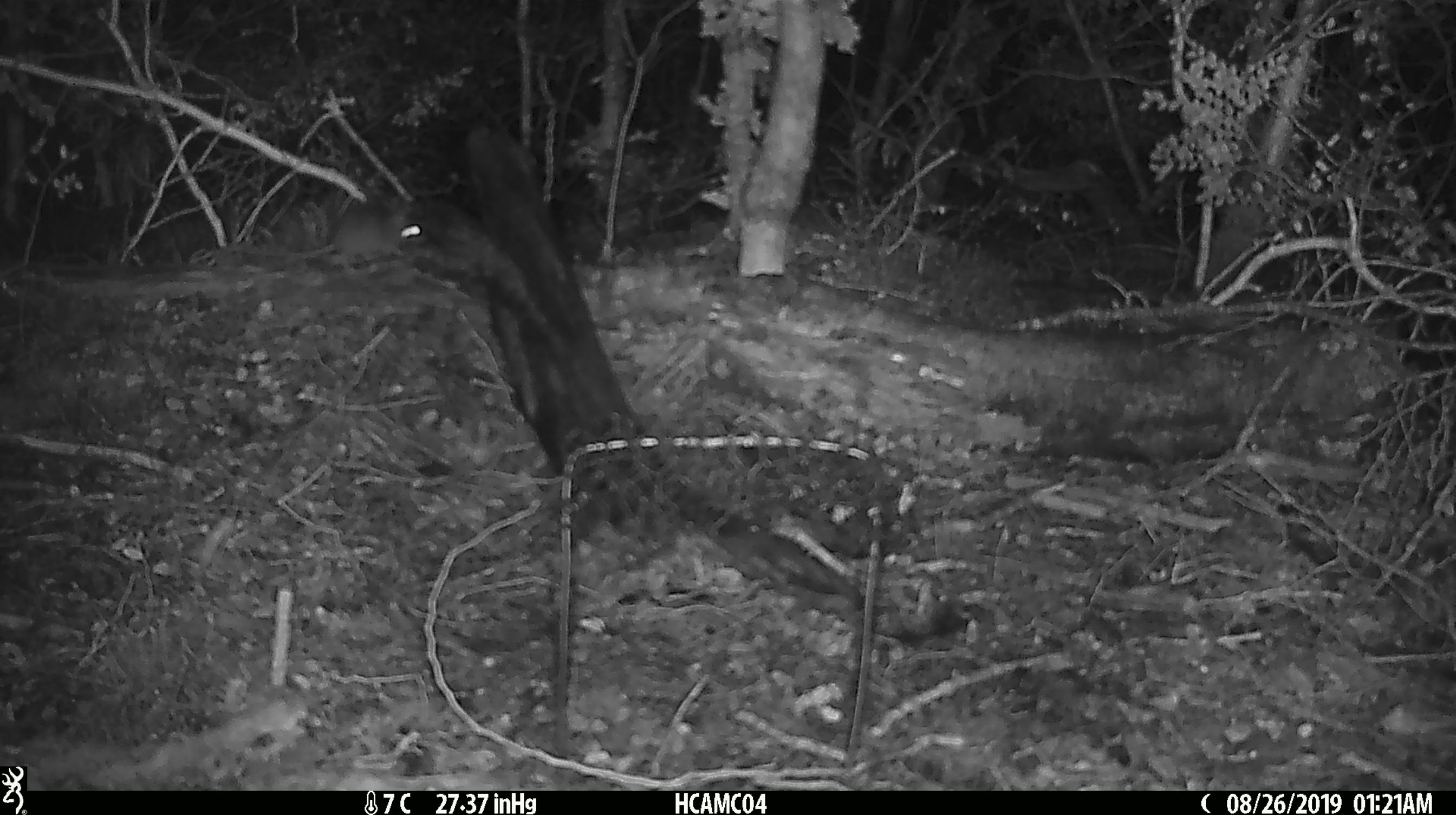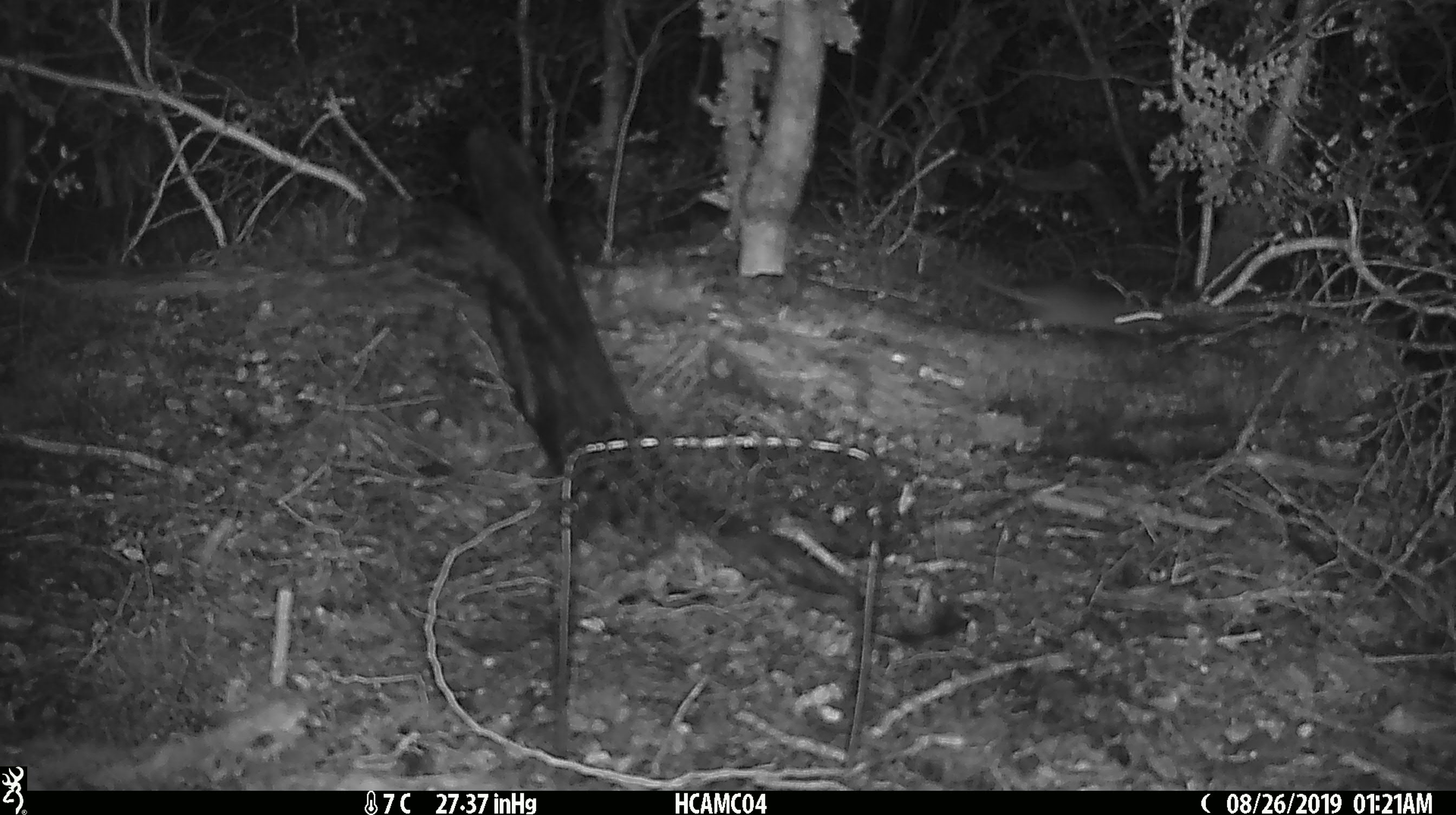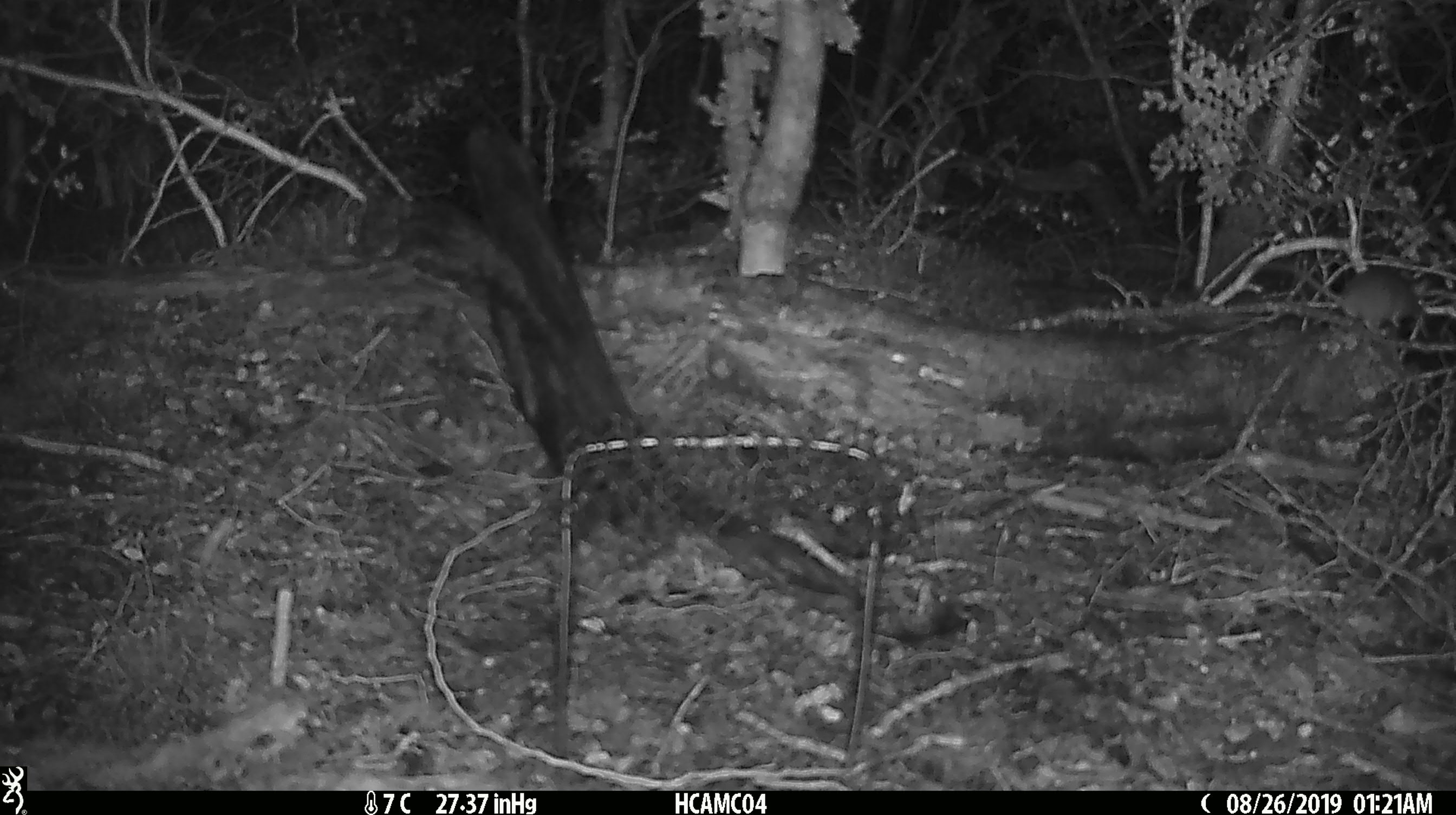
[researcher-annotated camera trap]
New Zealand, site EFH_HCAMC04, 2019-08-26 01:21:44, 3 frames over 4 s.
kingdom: Animalia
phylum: Chordata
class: Mammalia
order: Rodentia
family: Muridae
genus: Mus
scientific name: Mus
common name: mouse